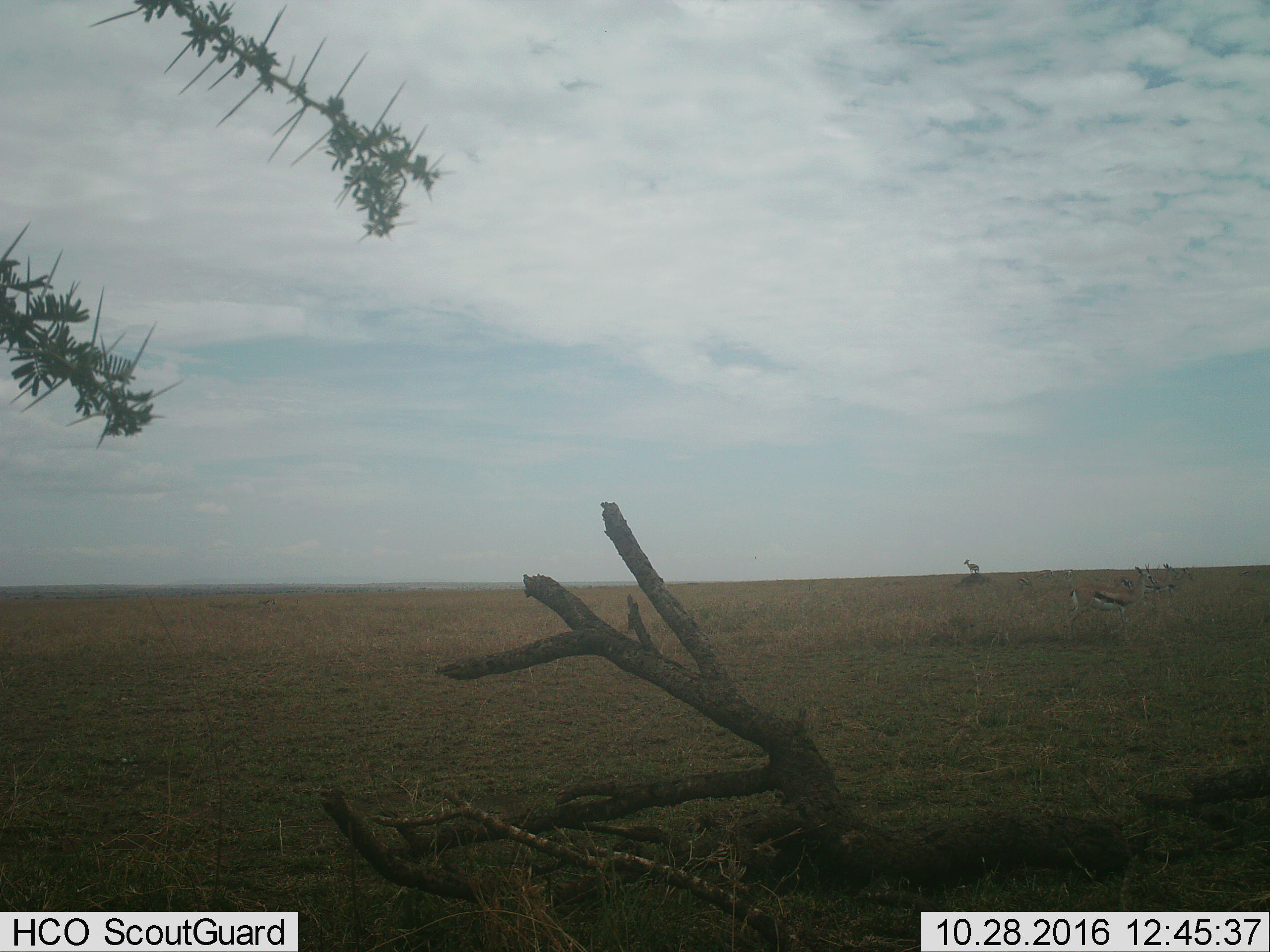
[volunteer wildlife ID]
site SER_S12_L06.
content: unidentified animal